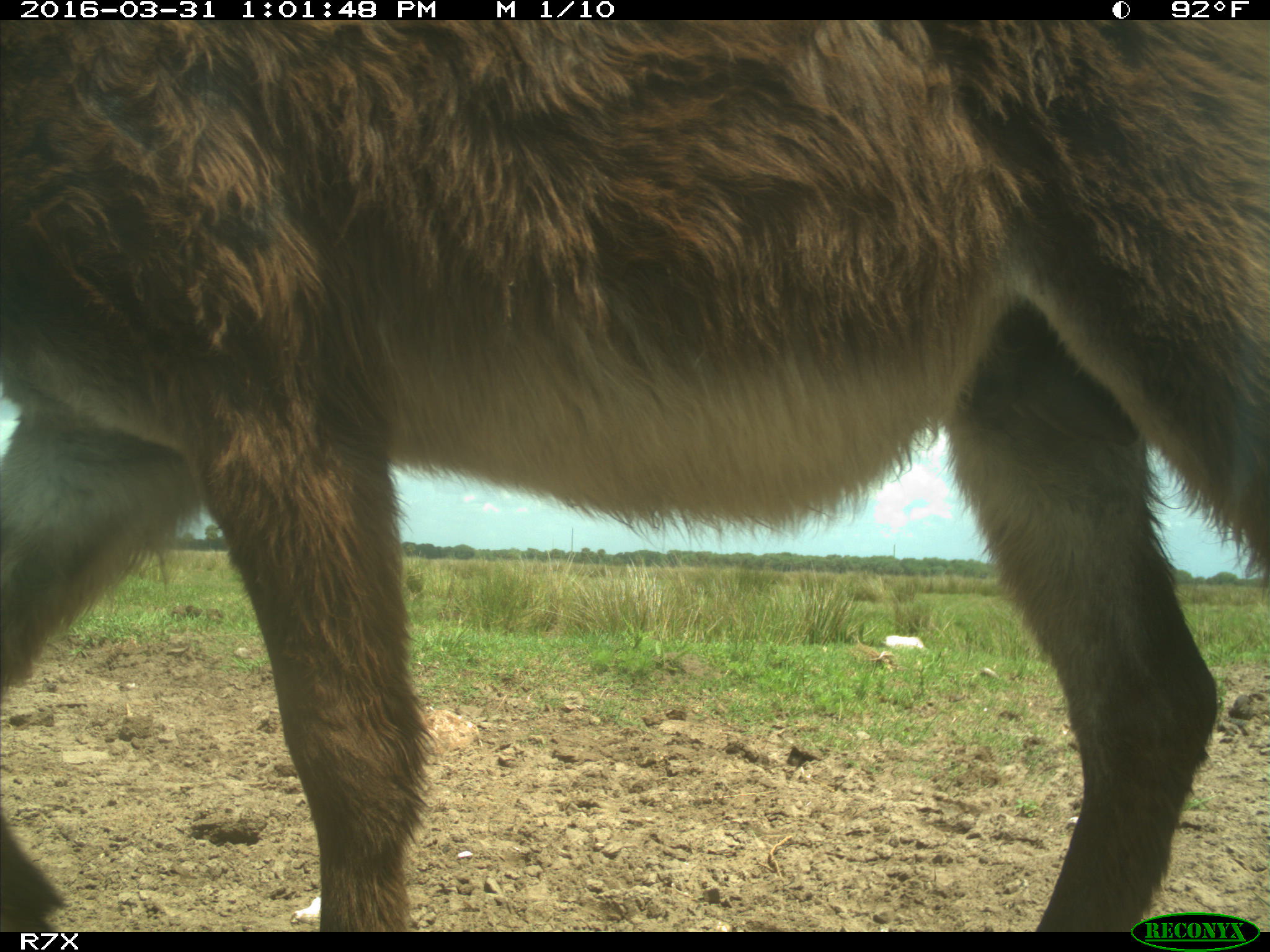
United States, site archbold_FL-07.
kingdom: Animalia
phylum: Chordata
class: Mammalia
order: Perissodactyla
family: Equidae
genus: Equus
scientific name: Equus africanus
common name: african wild ass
Equus africanus (african wild ass).